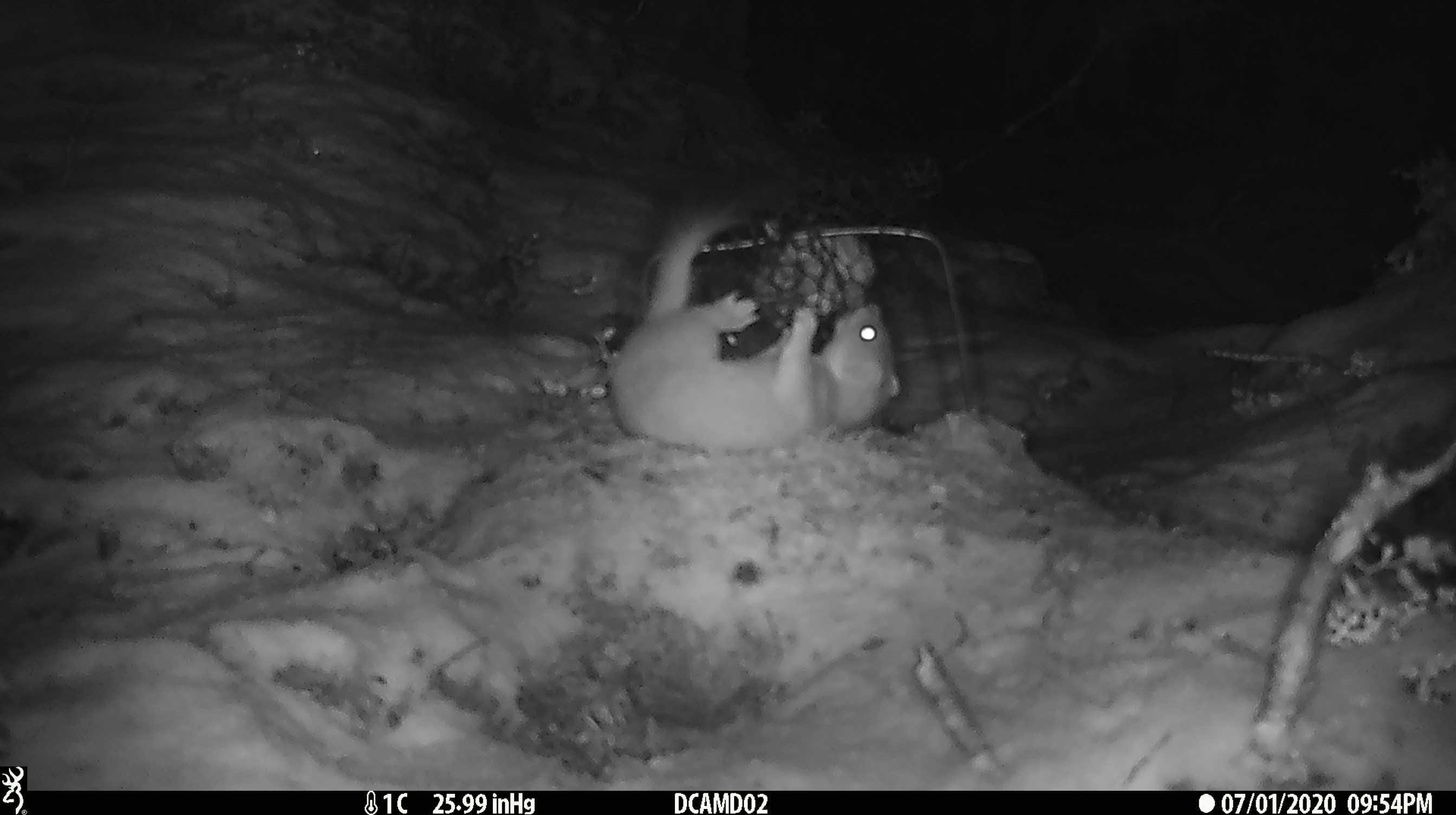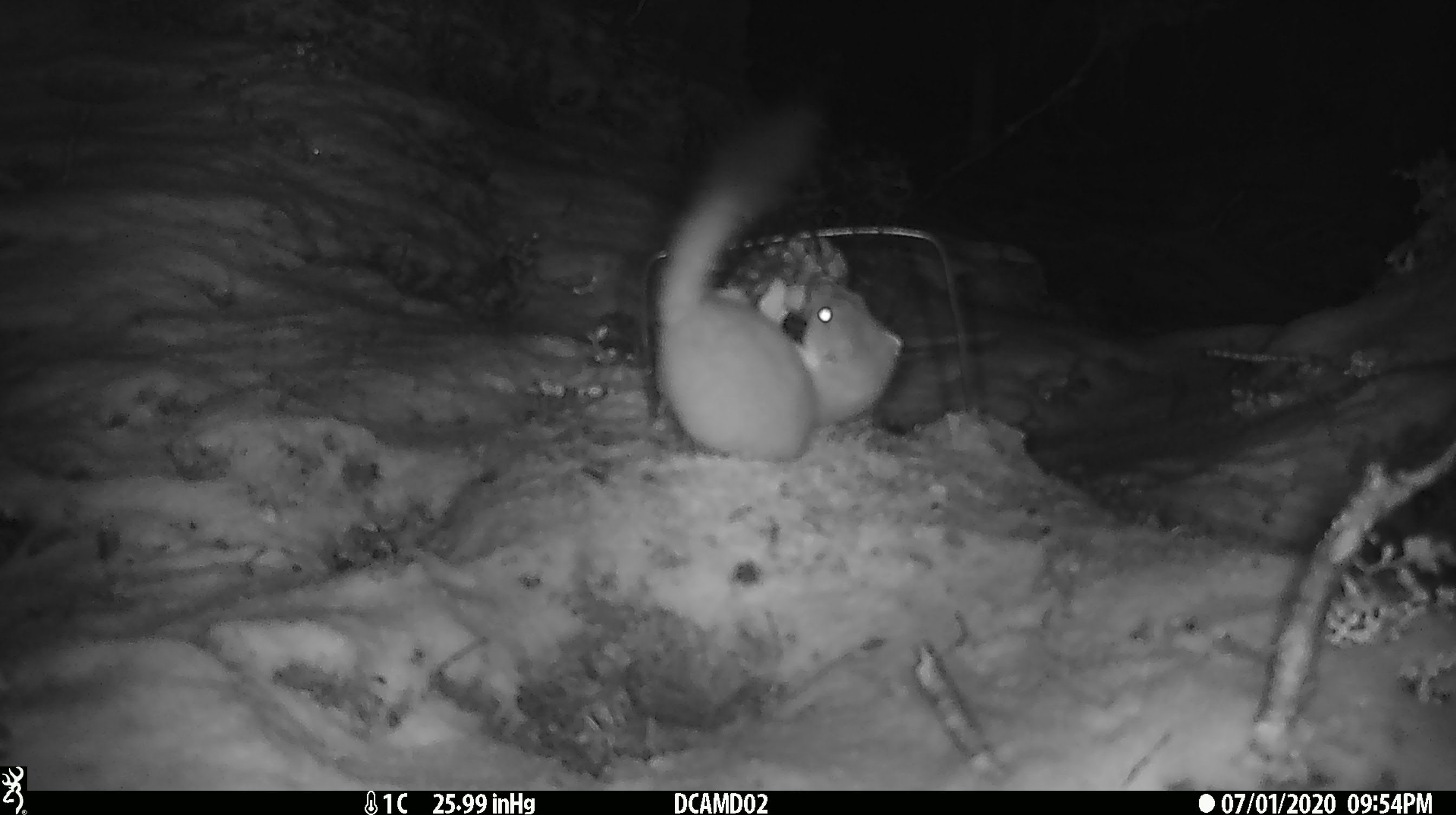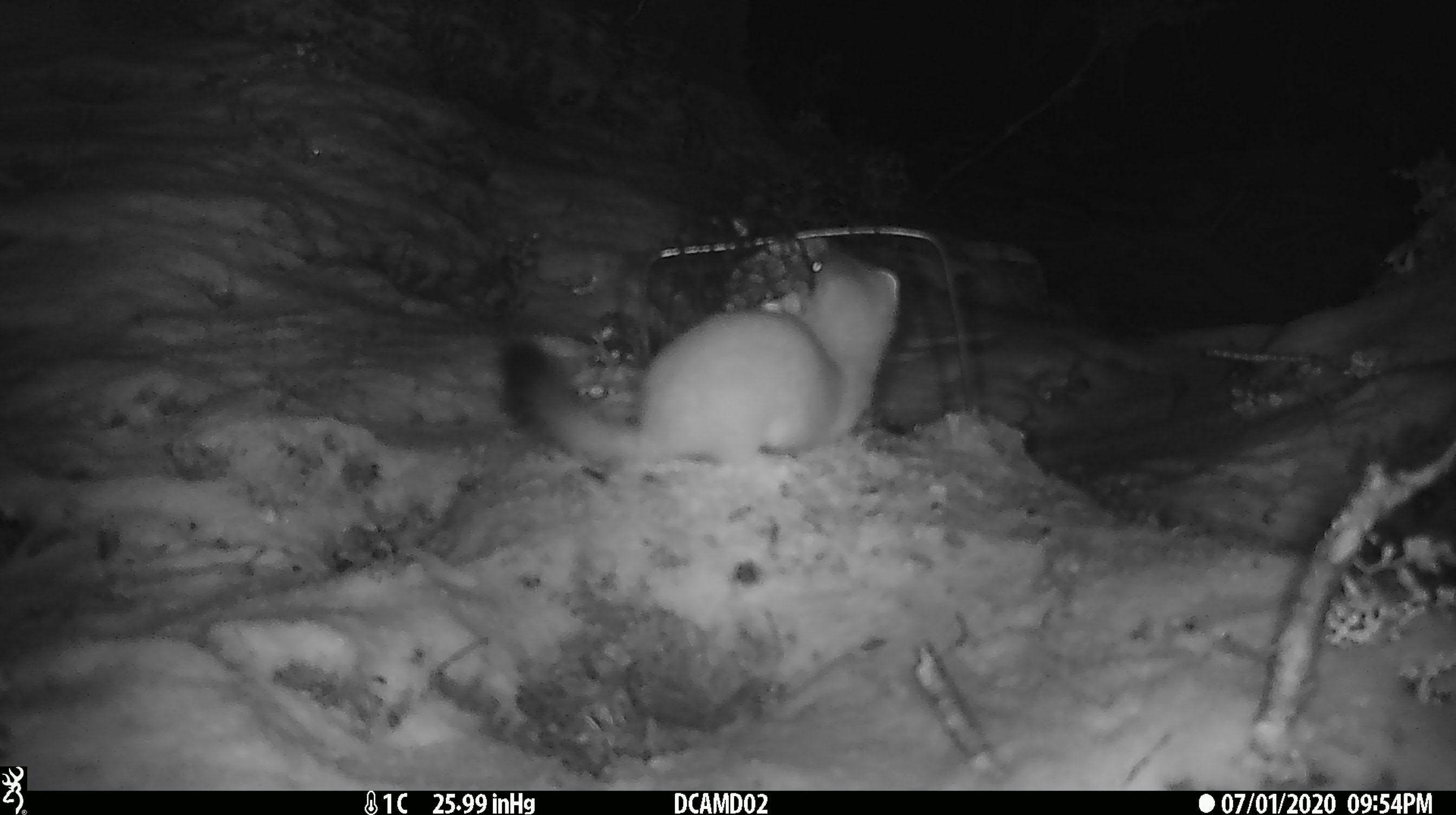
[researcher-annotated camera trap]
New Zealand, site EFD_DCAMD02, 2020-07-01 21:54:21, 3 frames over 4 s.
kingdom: Animalia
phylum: Chordata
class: Mammalia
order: Carnivora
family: Mustelidae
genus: Mustela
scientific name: Mustela erminea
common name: stoat